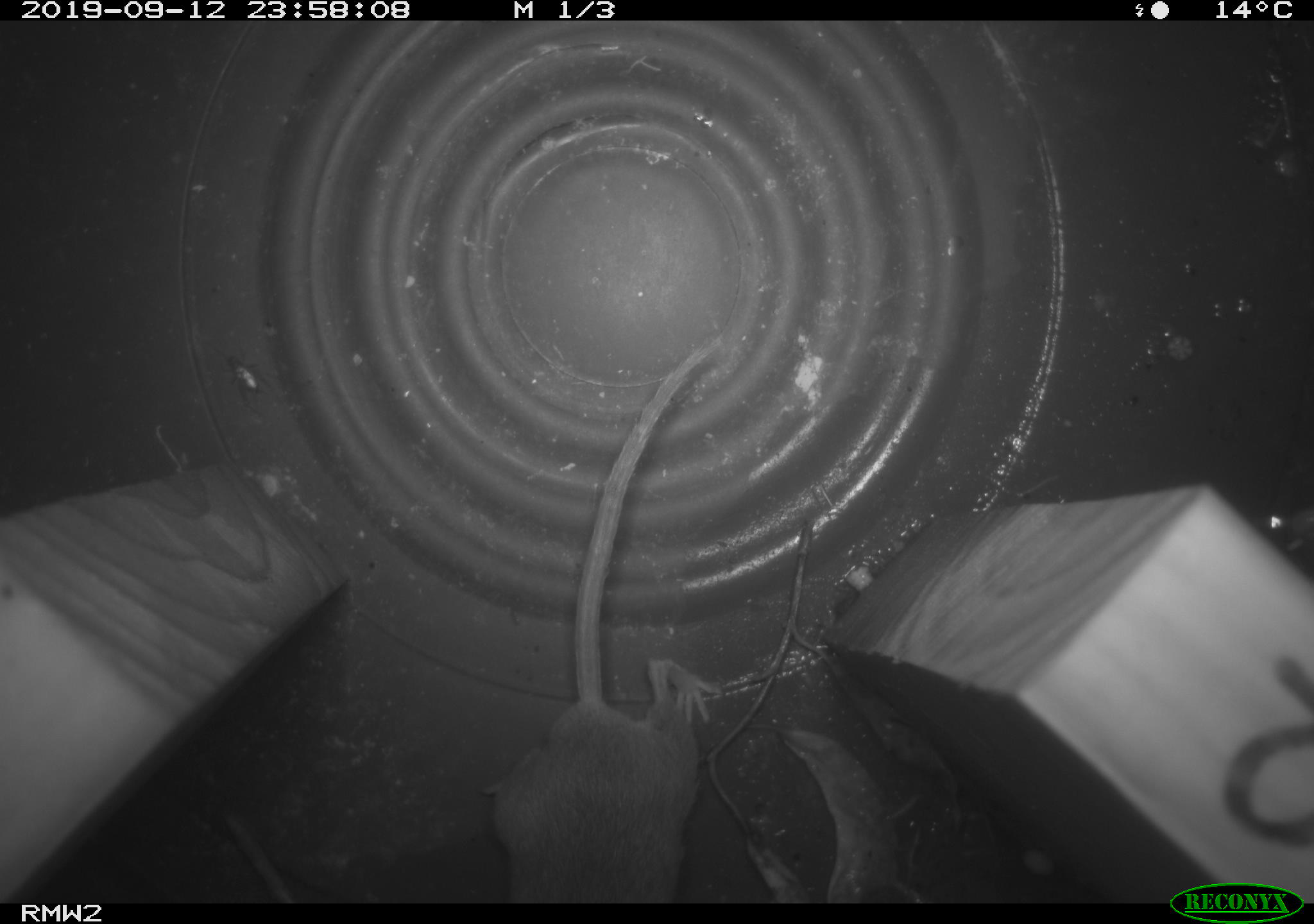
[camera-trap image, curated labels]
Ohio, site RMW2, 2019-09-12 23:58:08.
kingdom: Animalia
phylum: Chordata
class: Mammalia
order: Rodentia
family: Cricetidae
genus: Peromyscus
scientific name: Peromyscus leucopus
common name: white-footed mouse